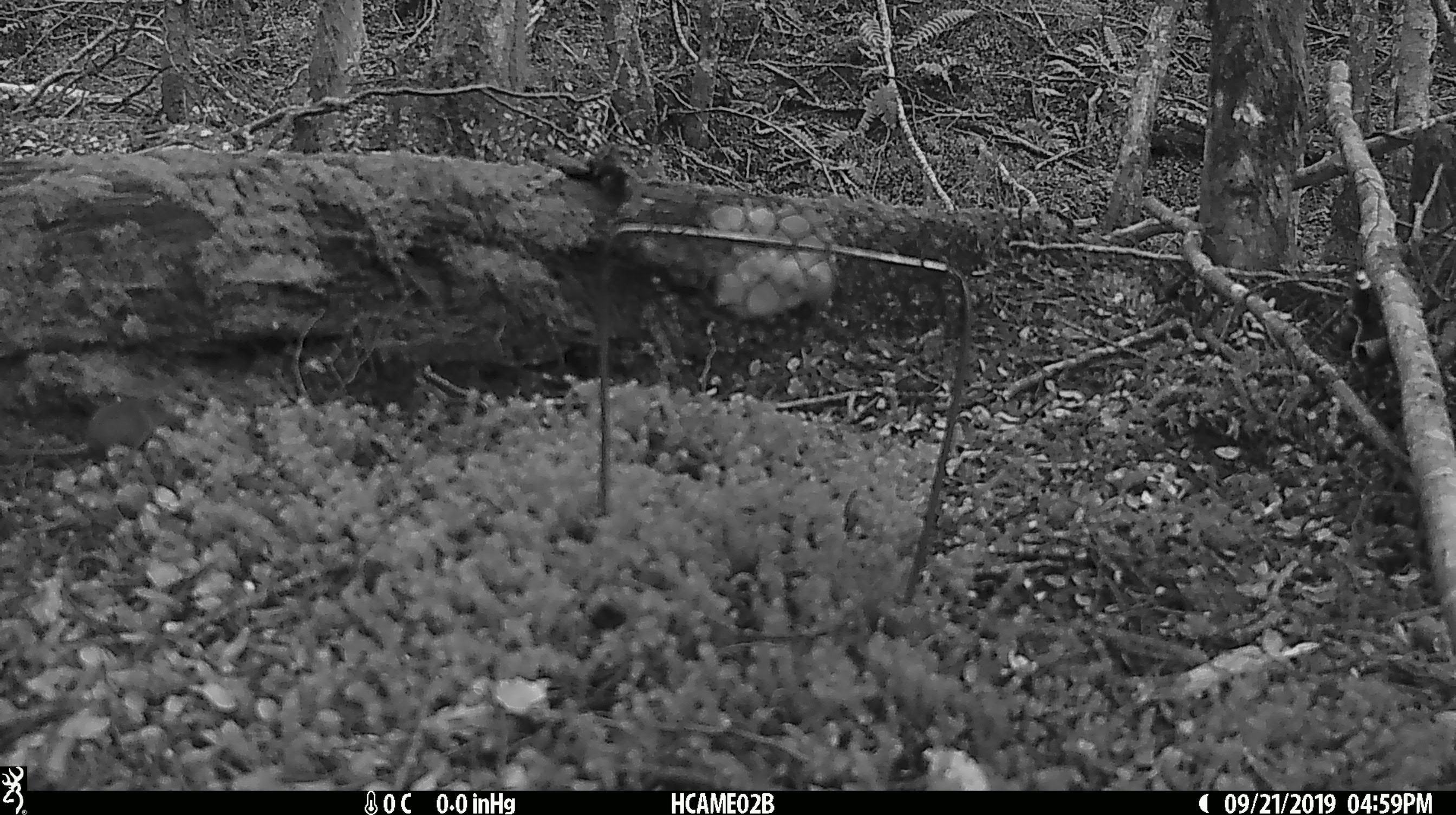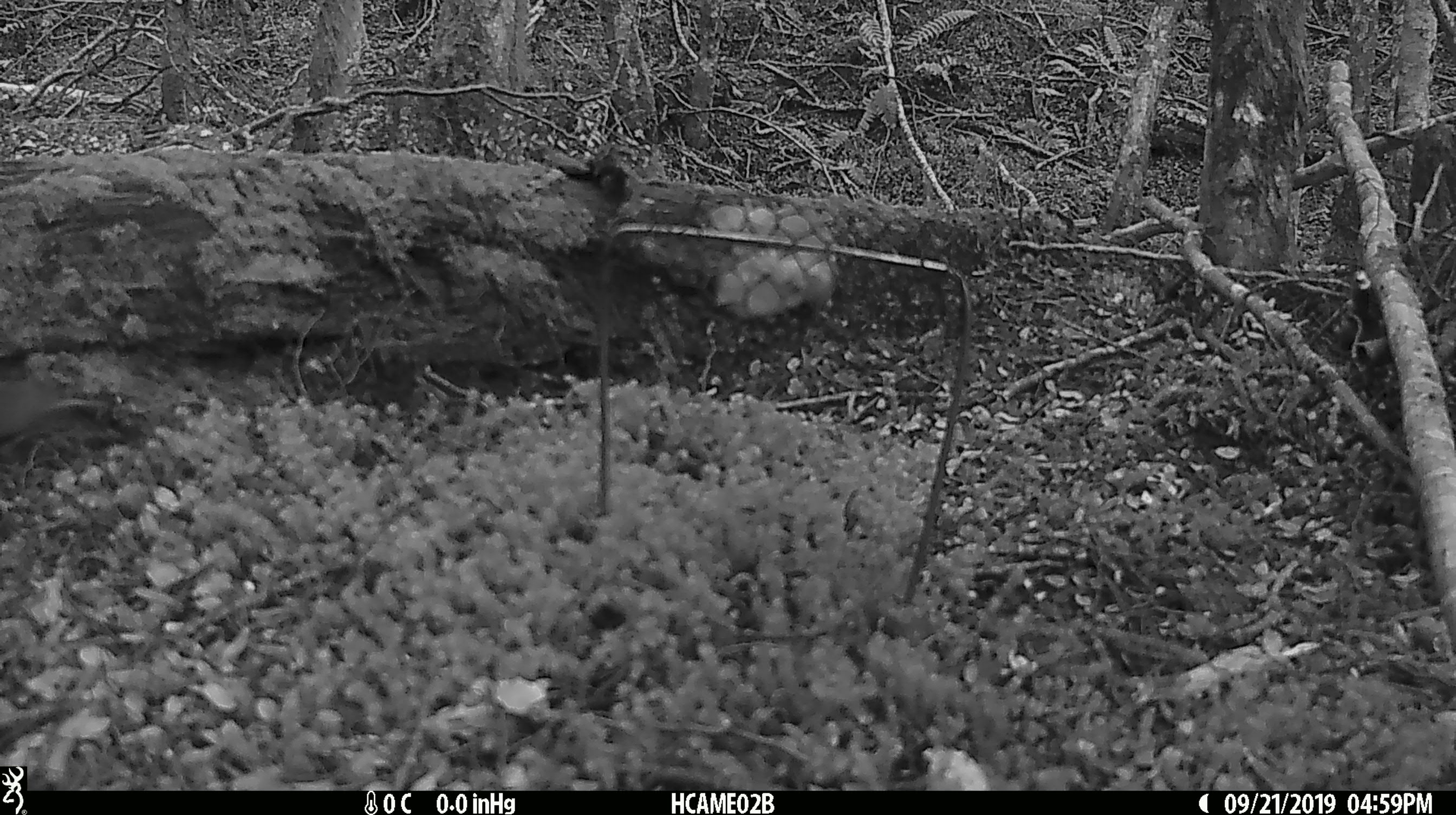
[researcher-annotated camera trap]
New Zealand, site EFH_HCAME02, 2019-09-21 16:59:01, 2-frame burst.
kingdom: Animalia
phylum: Chordata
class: Mammalia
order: Rodentia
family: Muridae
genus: Mus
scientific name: Mus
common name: mouse